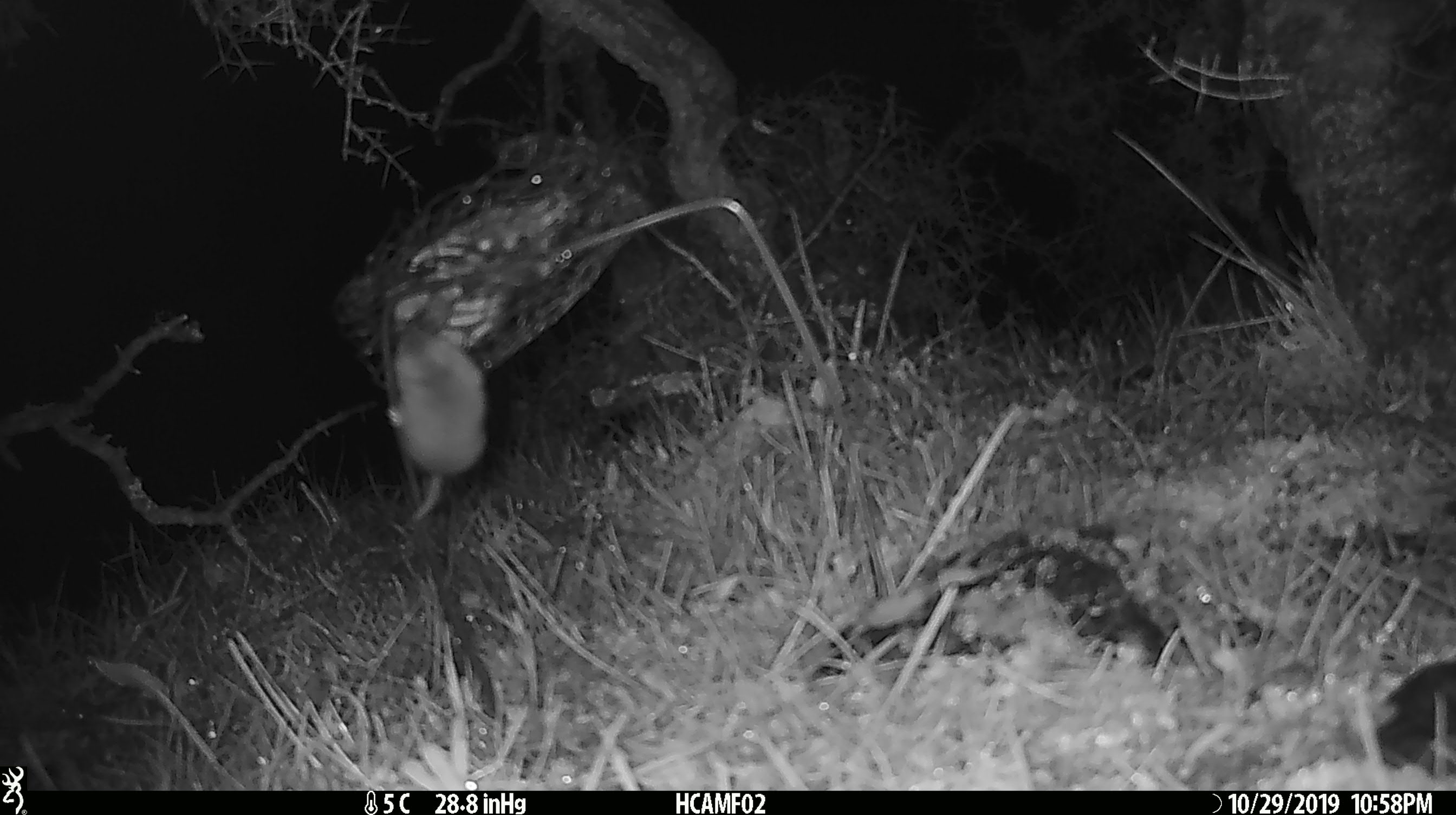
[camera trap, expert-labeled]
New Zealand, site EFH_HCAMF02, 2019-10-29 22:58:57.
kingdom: Animalia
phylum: Chordata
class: Mammalia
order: Rodentia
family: Muridae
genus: Mus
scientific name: Mus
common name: mouse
Mouse (Mus).